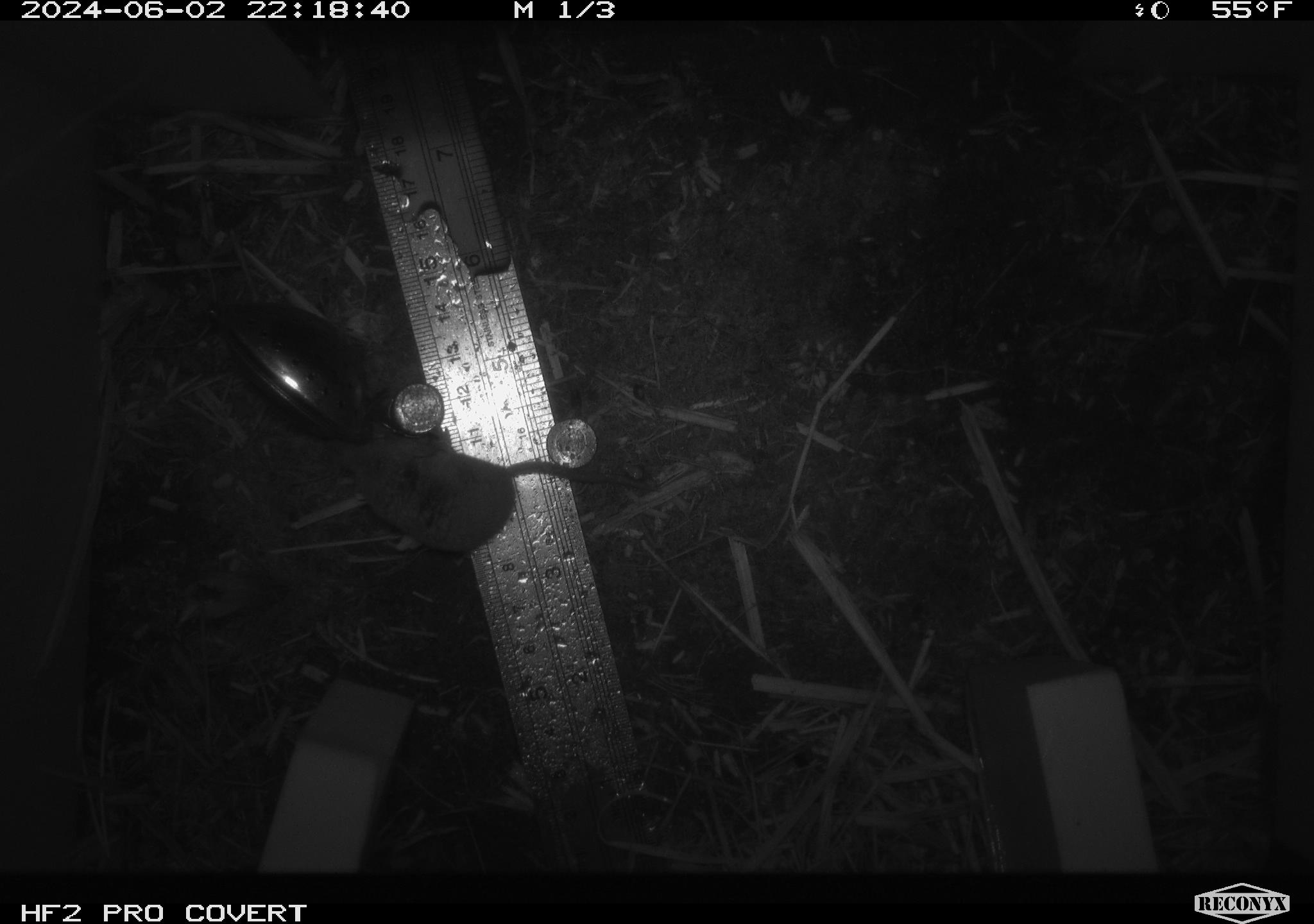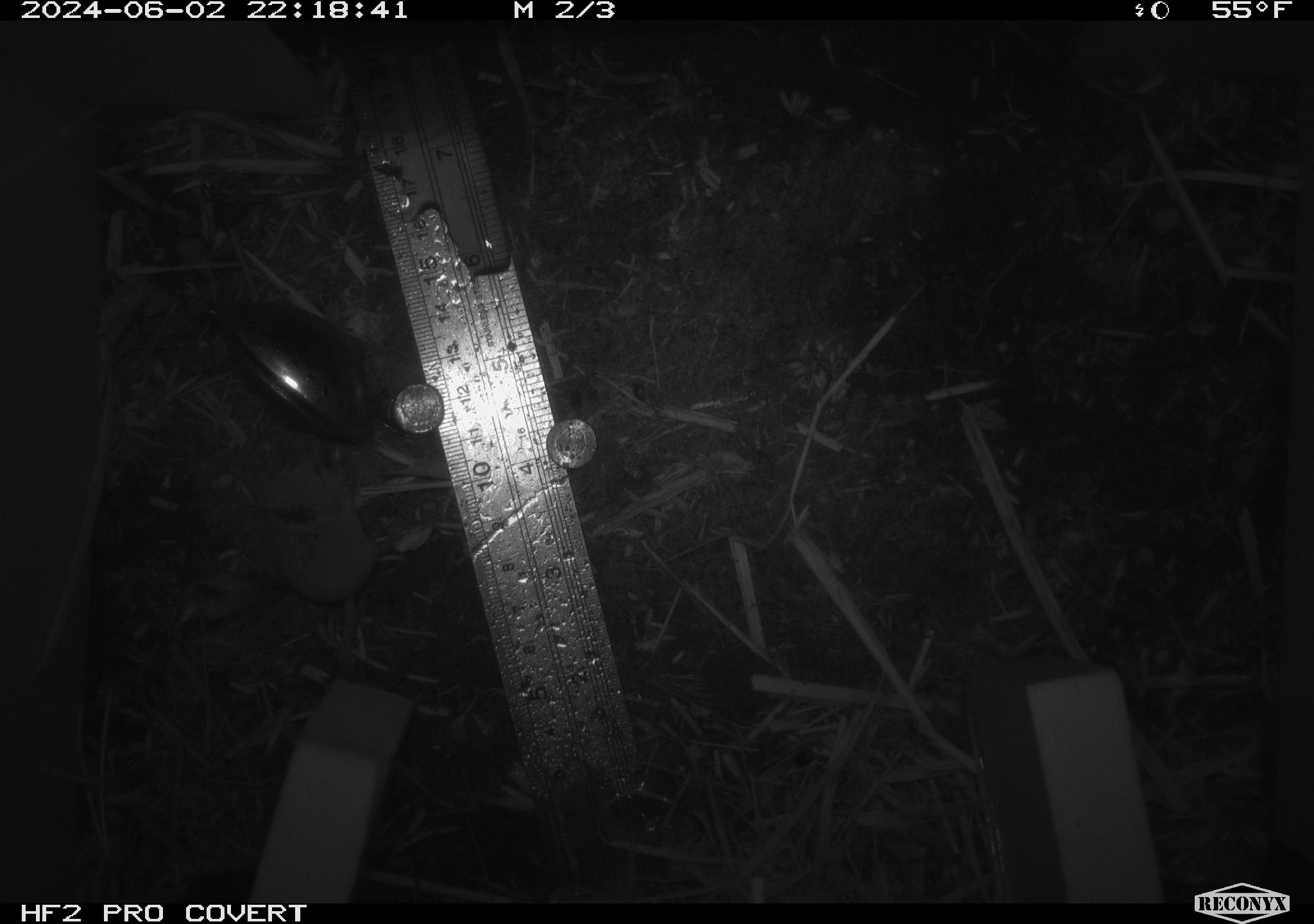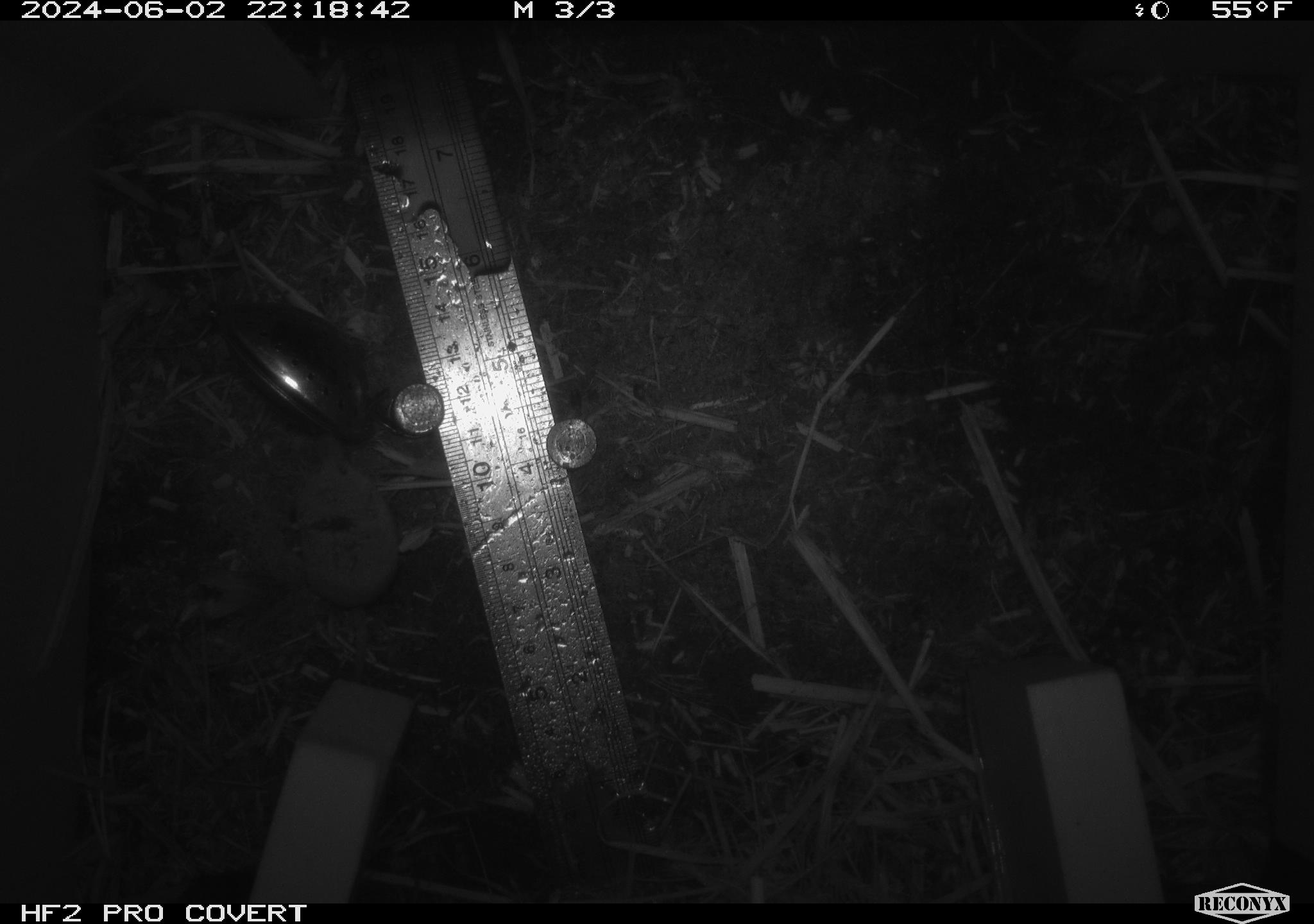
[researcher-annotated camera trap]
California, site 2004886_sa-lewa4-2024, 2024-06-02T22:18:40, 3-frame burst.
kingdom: Animalia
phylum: Chordata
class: Mammalia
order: Eulipotyphla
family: Soricidae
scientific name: Soricidae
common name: shrews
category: soricidae family